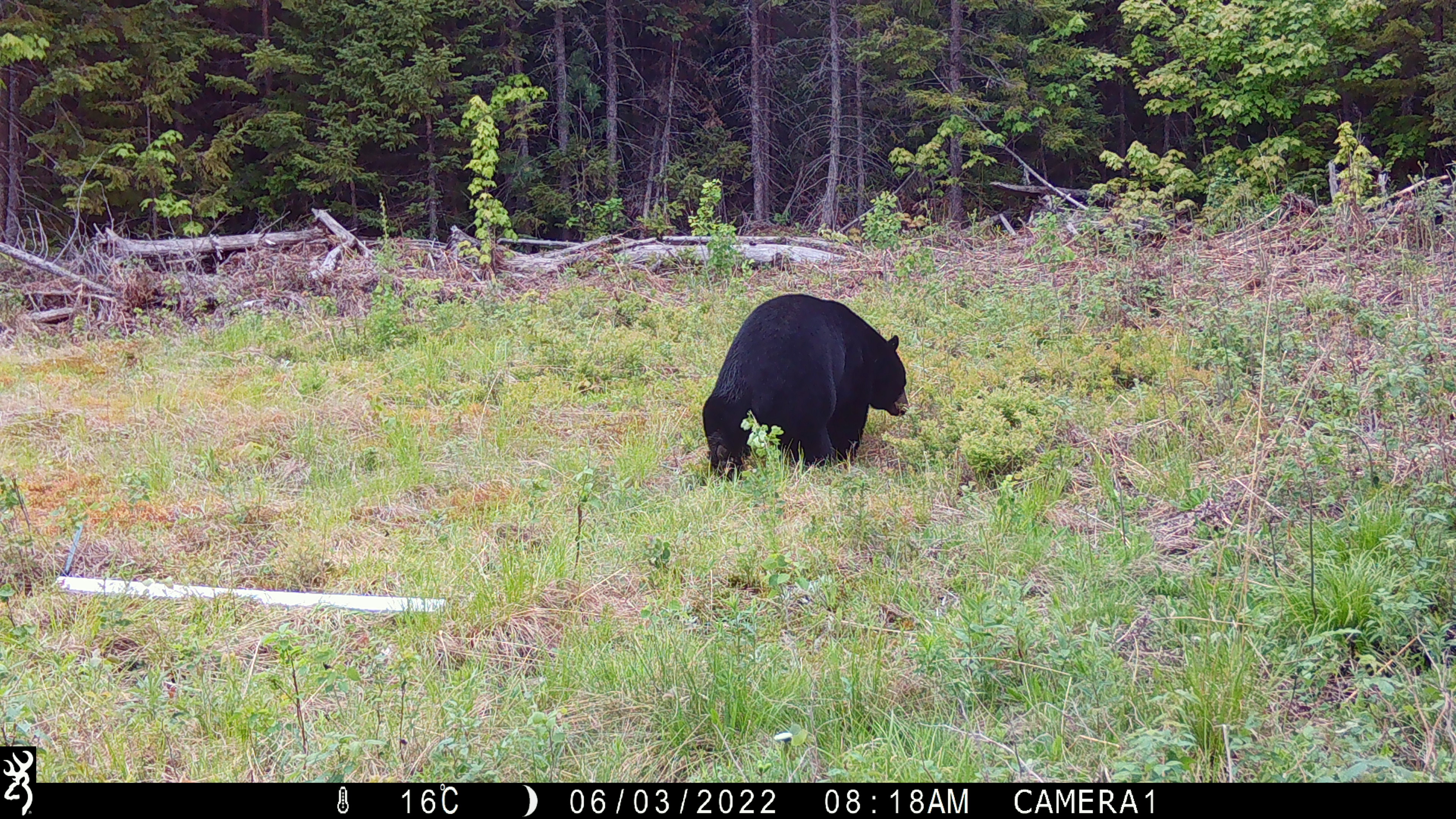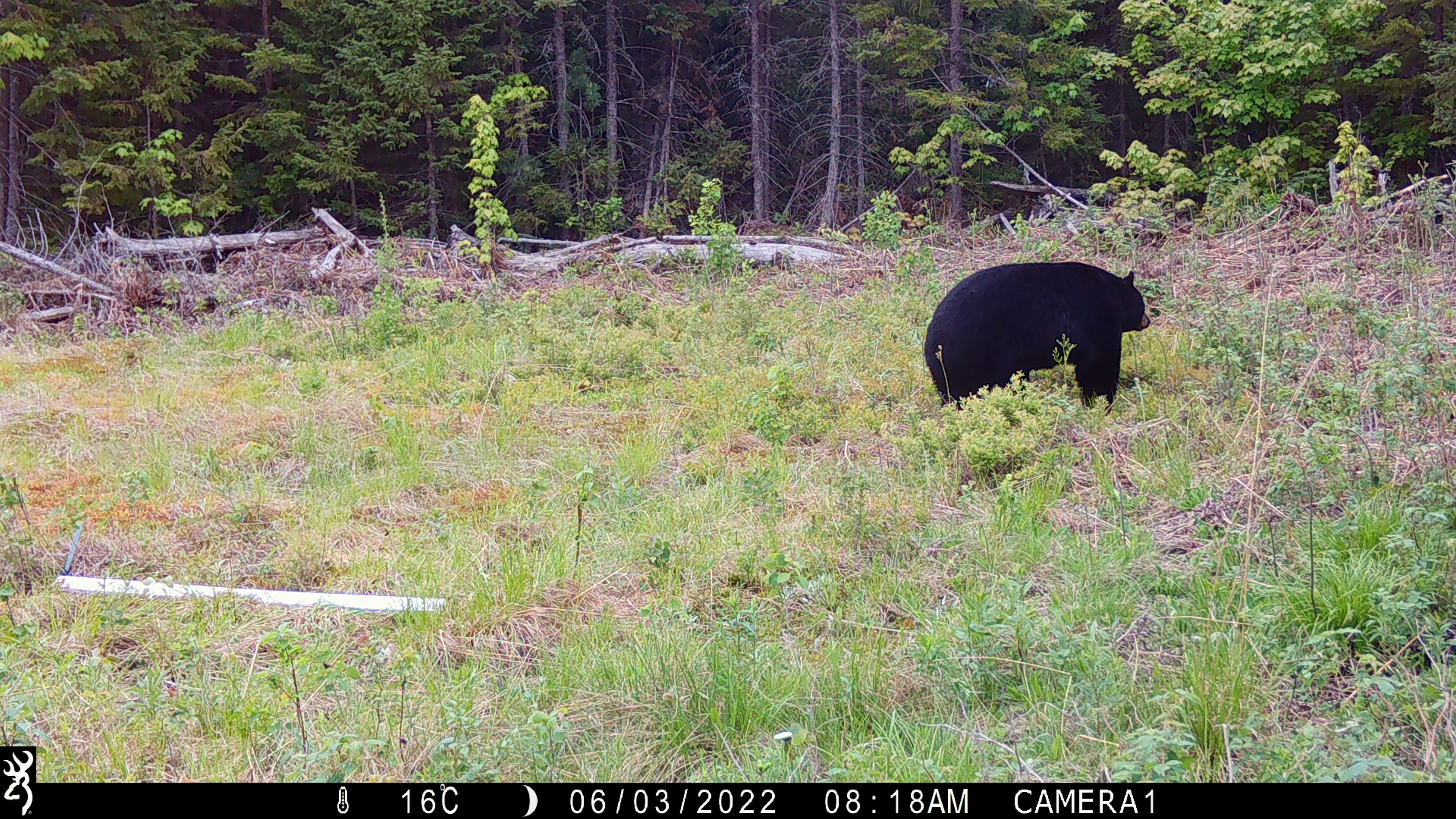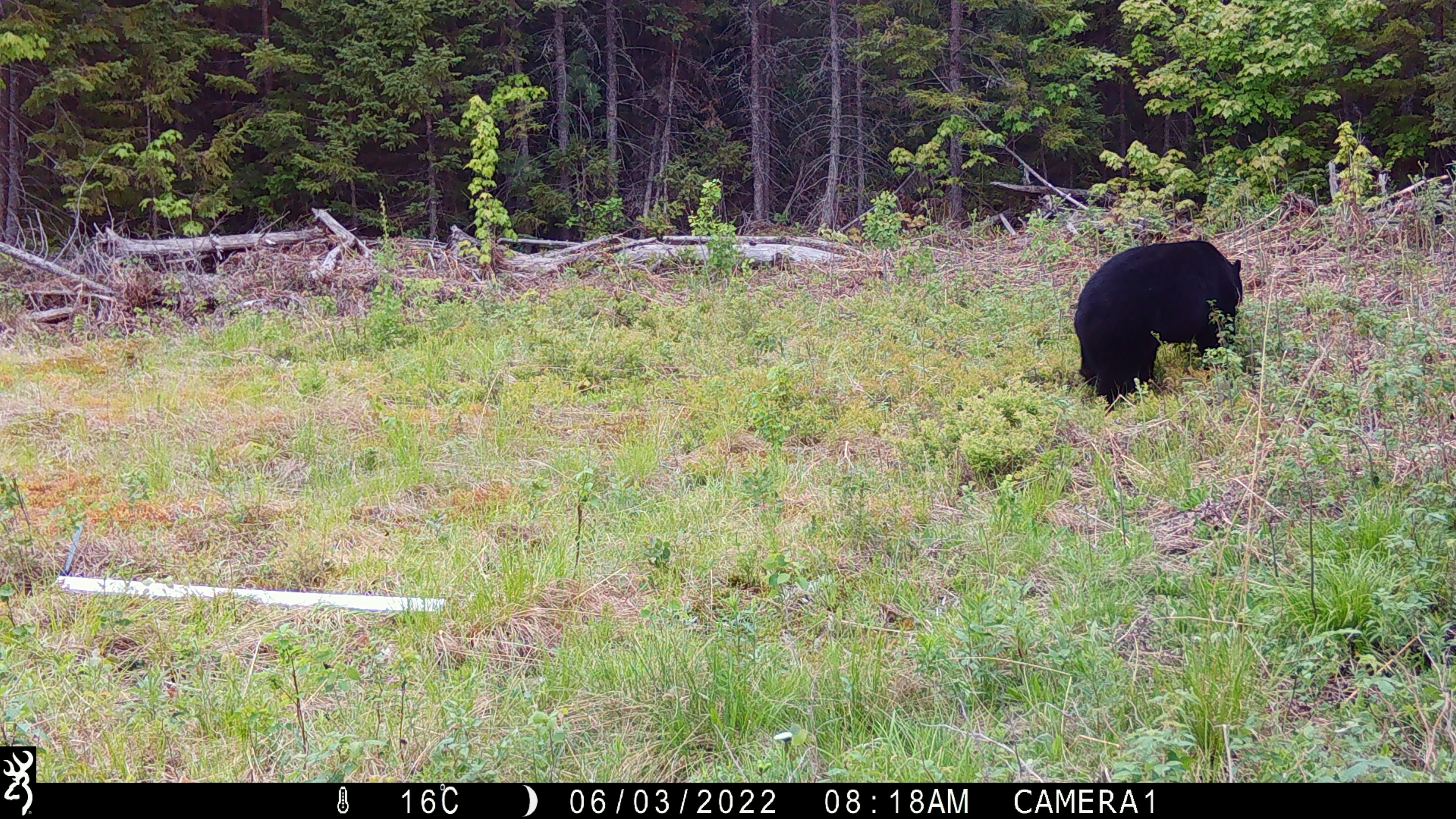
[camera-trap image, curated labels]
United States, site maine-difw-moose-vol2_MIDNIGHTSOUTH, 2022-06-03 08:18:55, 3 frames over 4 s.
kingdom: Animalia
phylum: Chordata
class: Mammalia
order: Carnivora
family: Ursidae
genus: Ursus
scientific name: Ursus americanus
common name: black bear